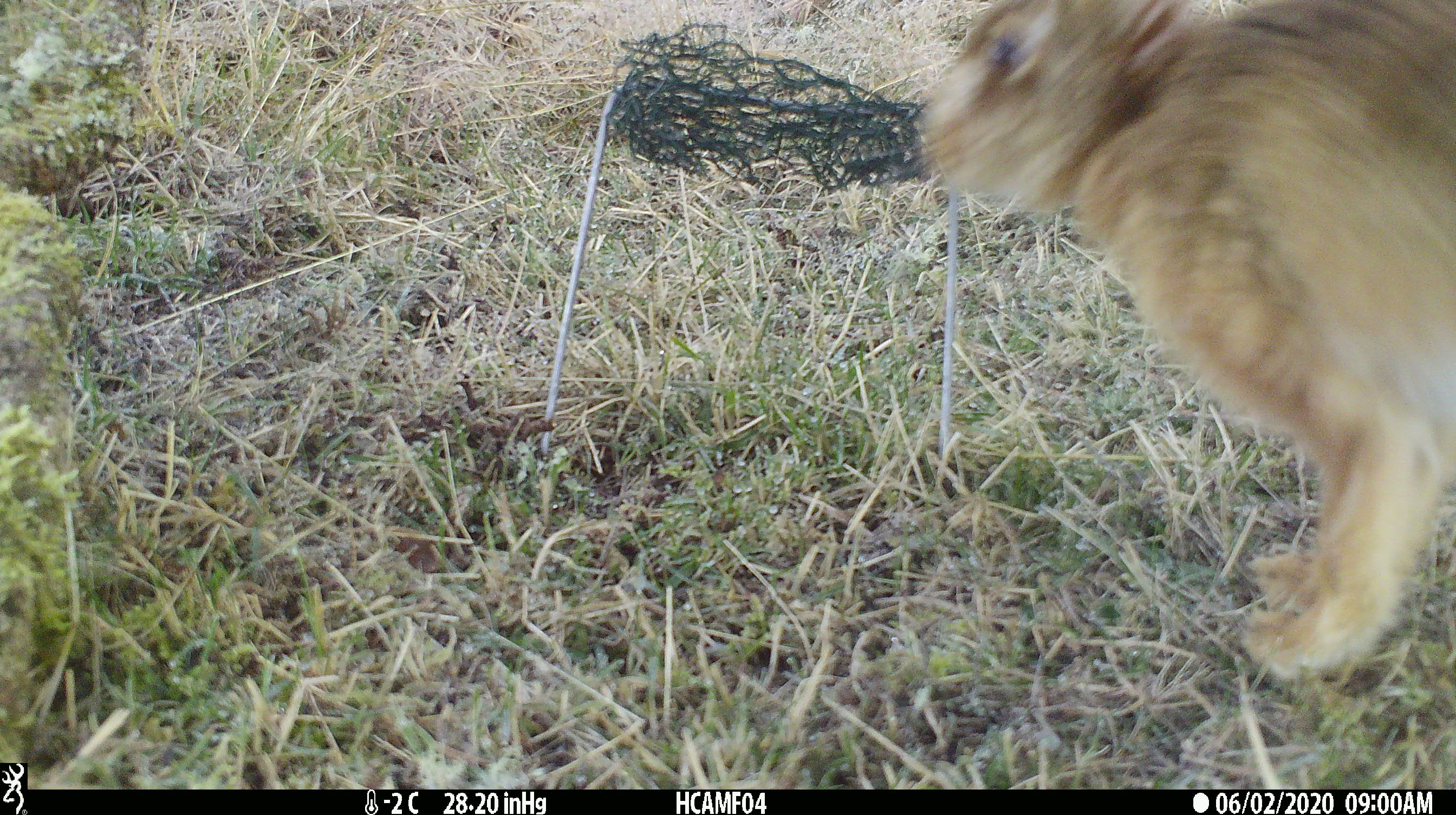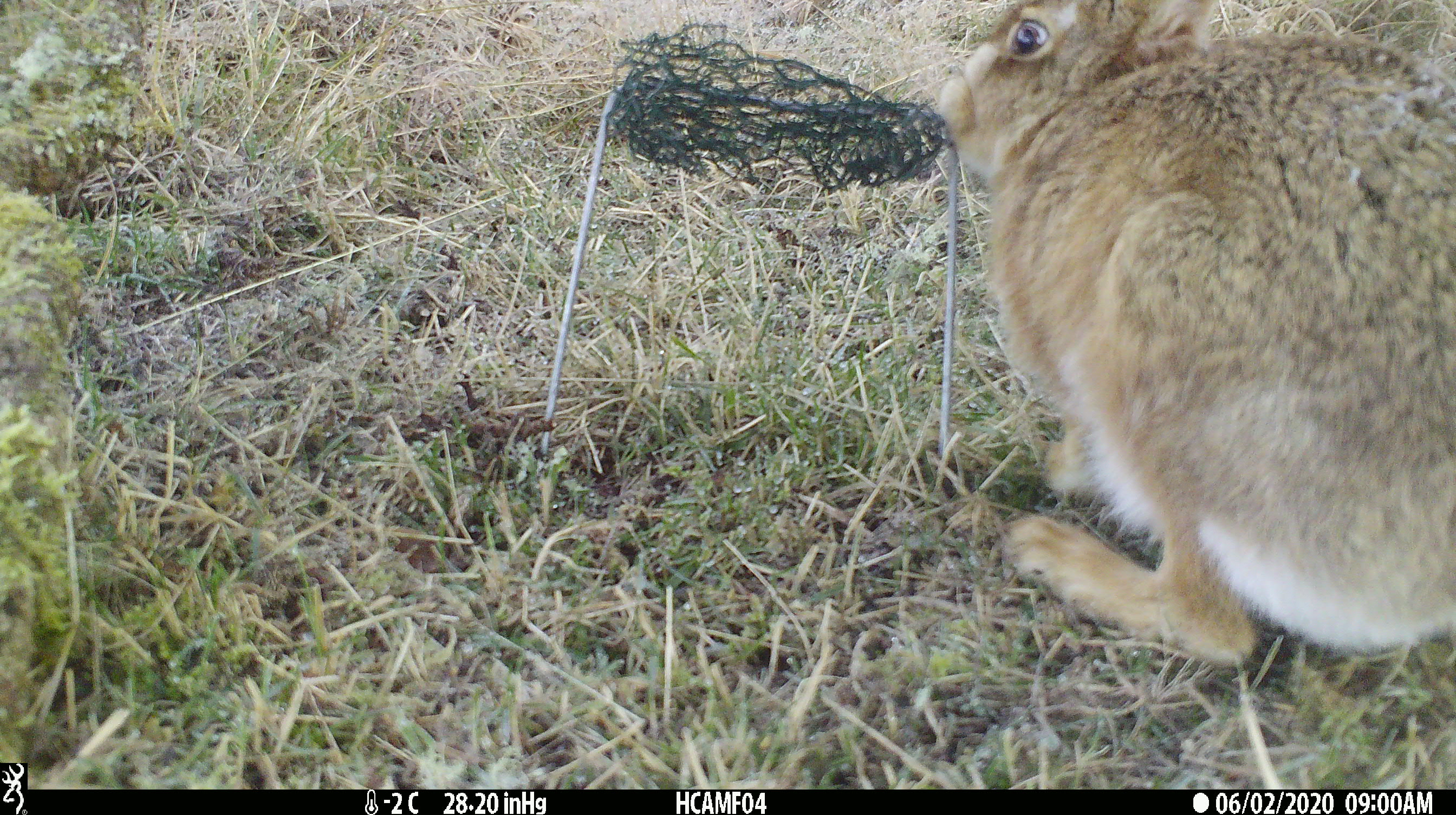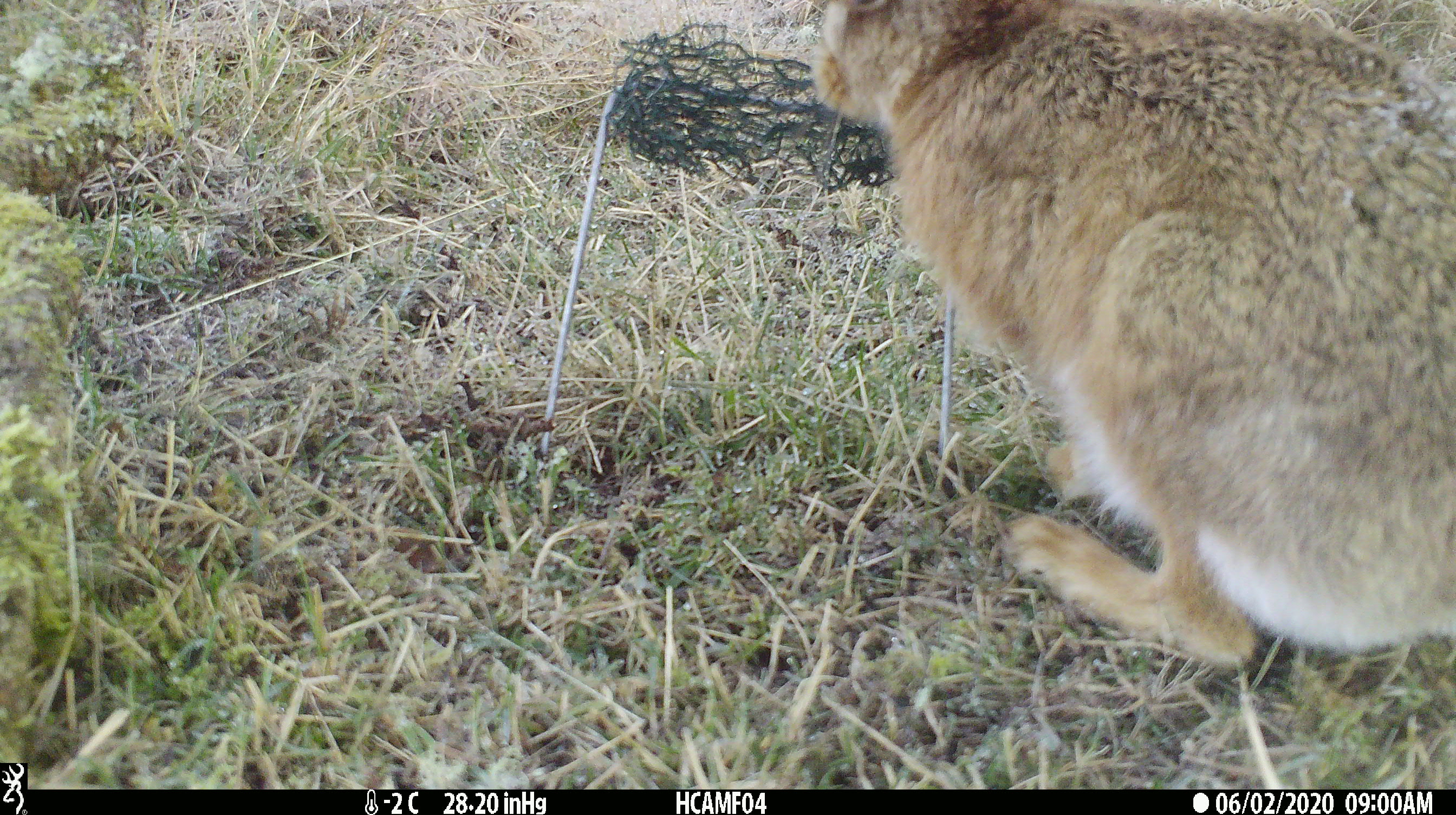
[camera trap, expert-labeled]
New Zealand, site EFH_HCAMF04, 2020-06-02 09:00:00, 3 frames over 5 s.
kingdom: Animalia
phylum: Chordata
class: Mammalia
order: Lagomorpha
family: Leporidae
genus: Lepus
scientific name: Lepus europaeus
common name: brown hare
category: hare